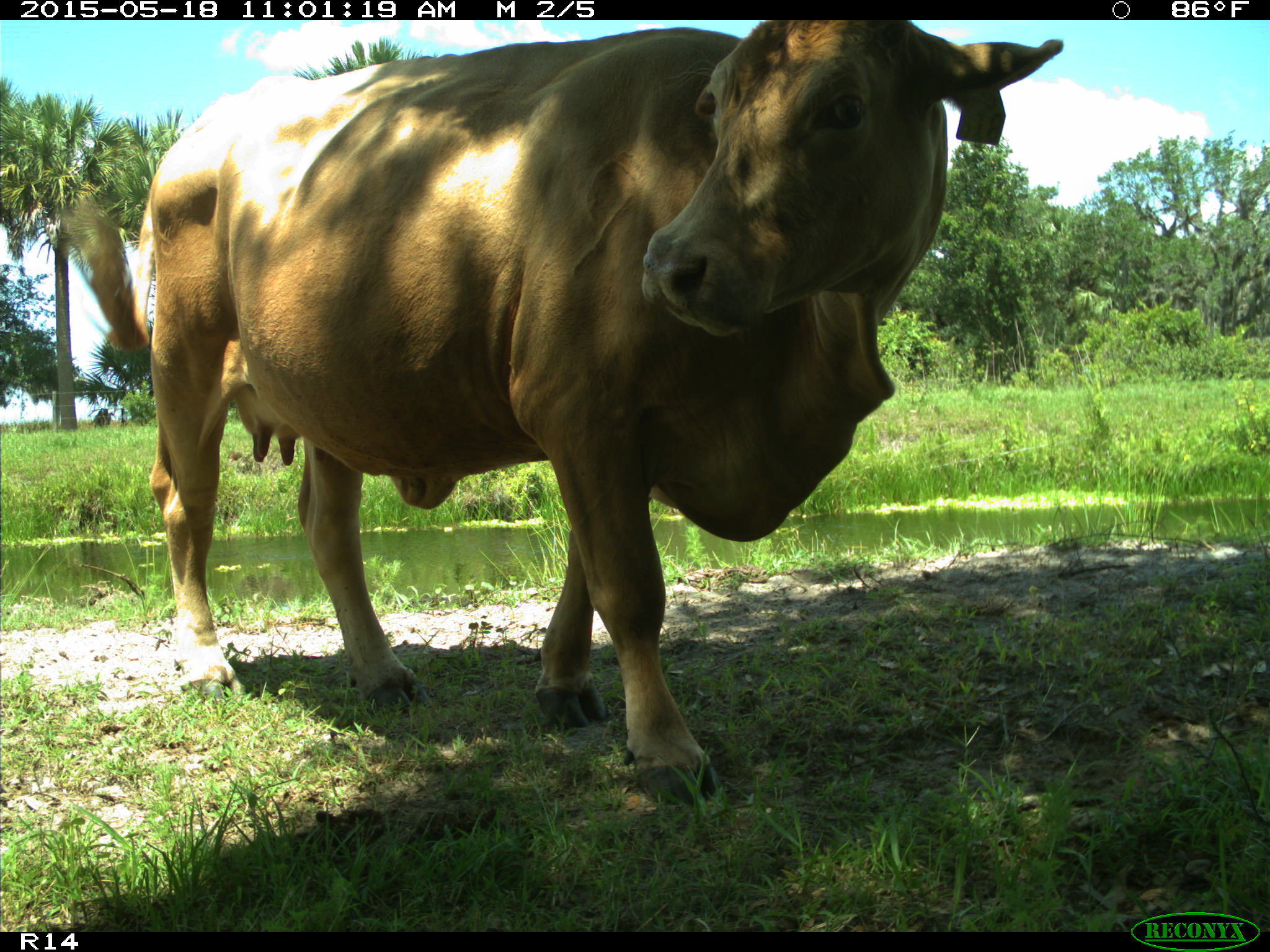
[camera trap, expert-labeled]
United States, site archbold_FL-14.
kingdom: Animalia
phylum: Chordata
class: Mammalia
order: Artiodactyla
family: Bovidae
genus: Bos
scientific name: Bos taurus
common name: domestic cow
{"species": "Bos taurus (domestic cow)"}